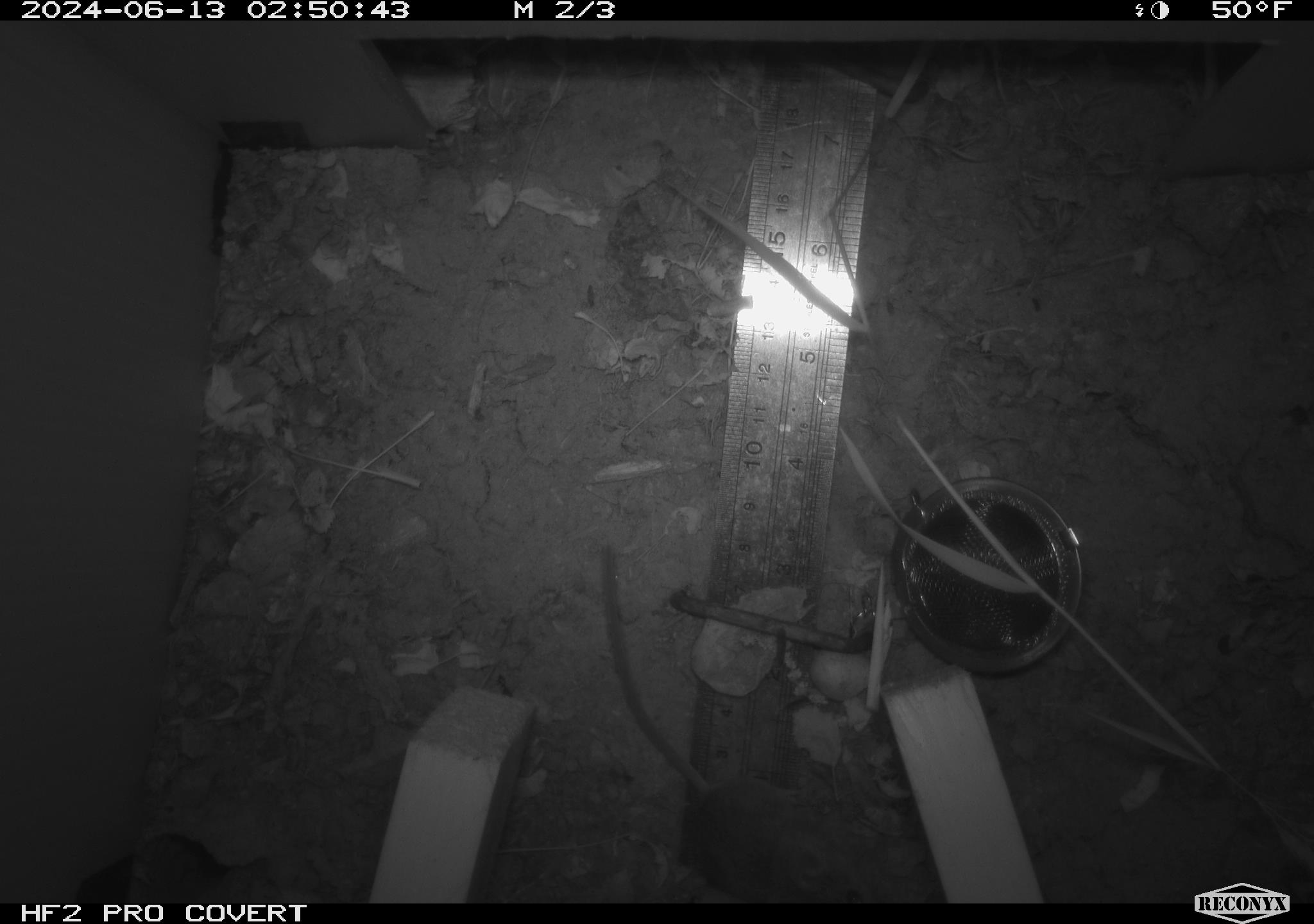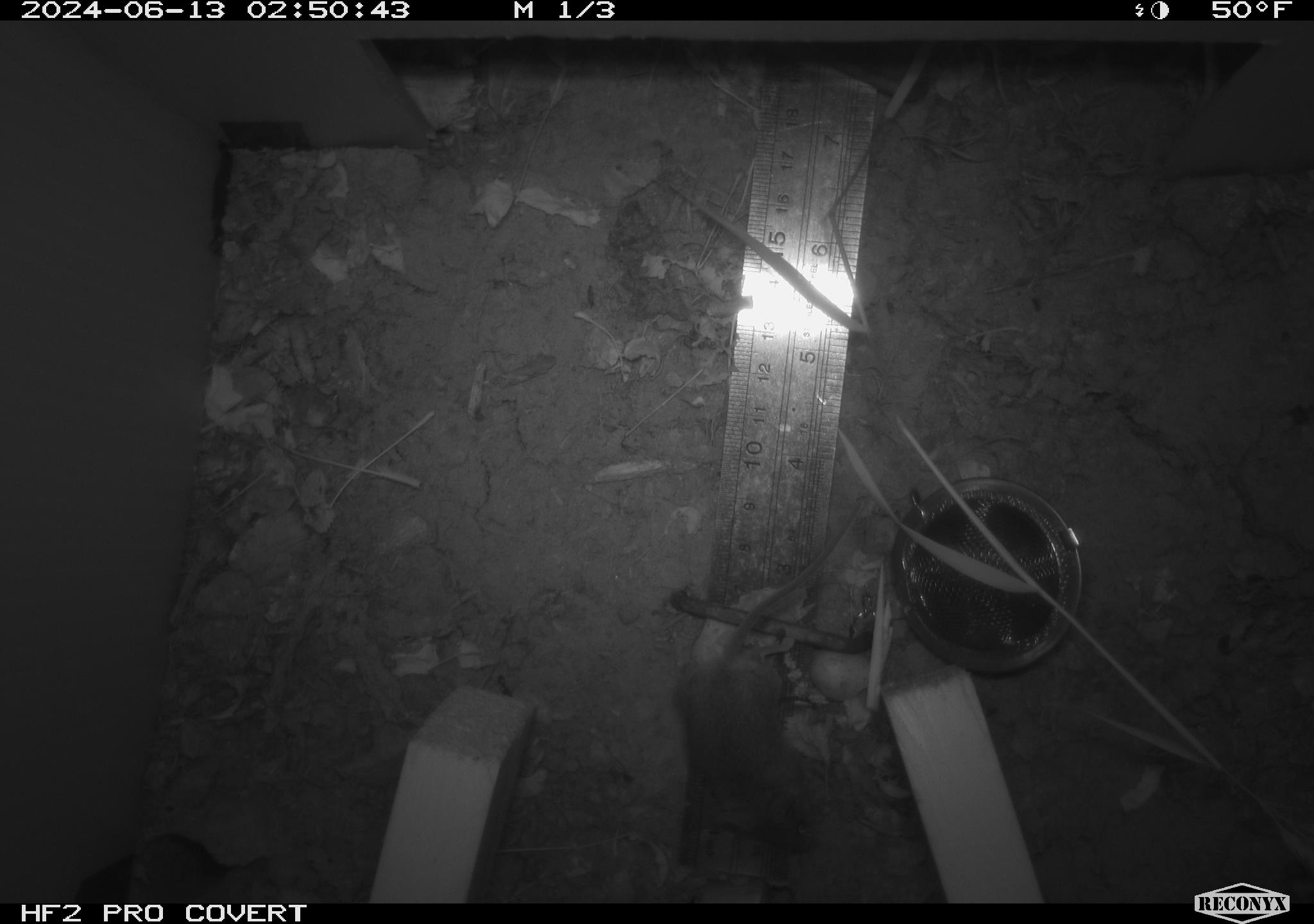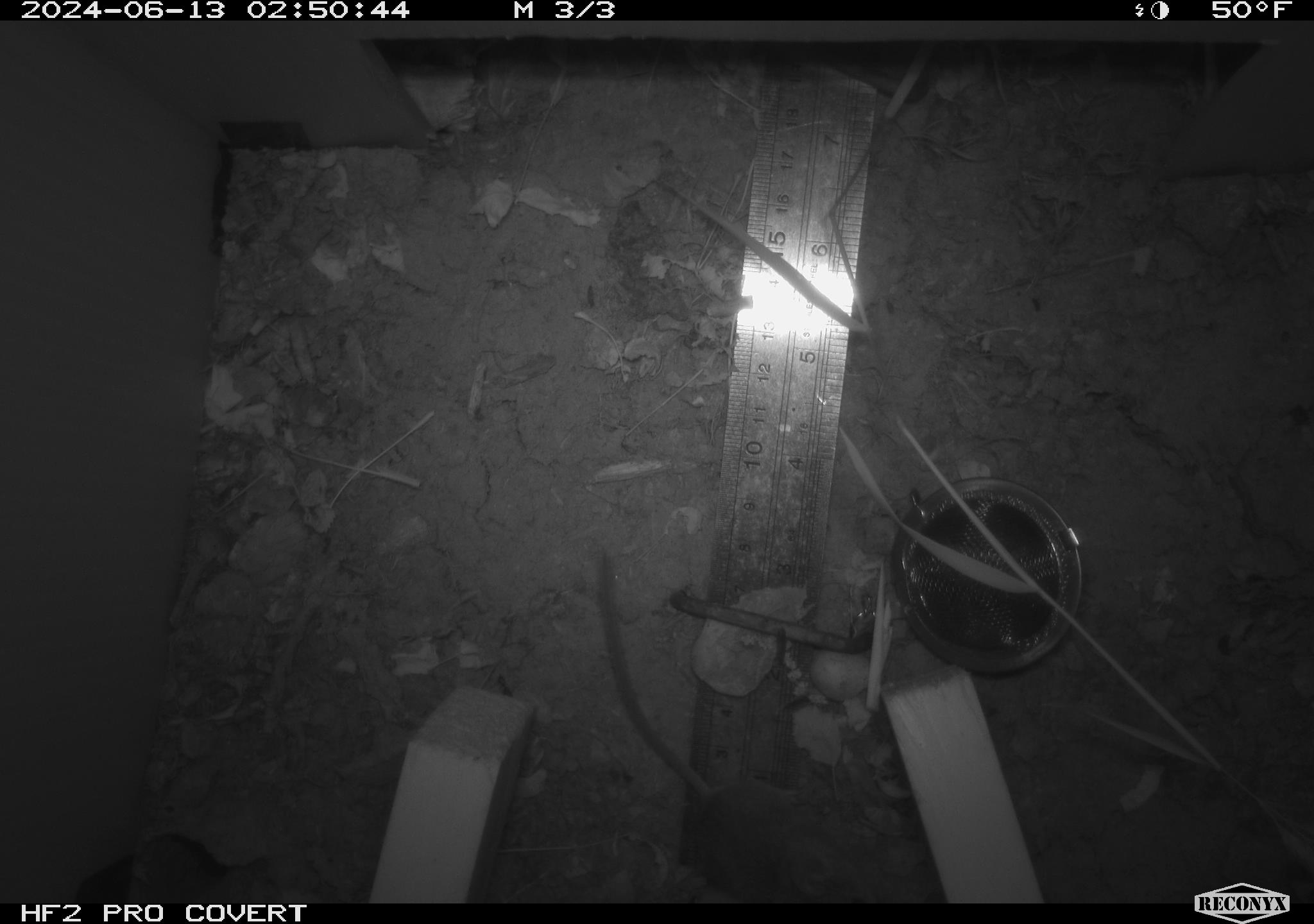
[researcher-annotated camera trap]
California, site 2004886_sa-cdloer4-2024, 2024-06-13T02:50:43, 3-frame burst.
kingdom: Animalia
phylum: Chordata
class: Mammalia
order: Rodentia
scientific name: Rodentia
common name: rodent